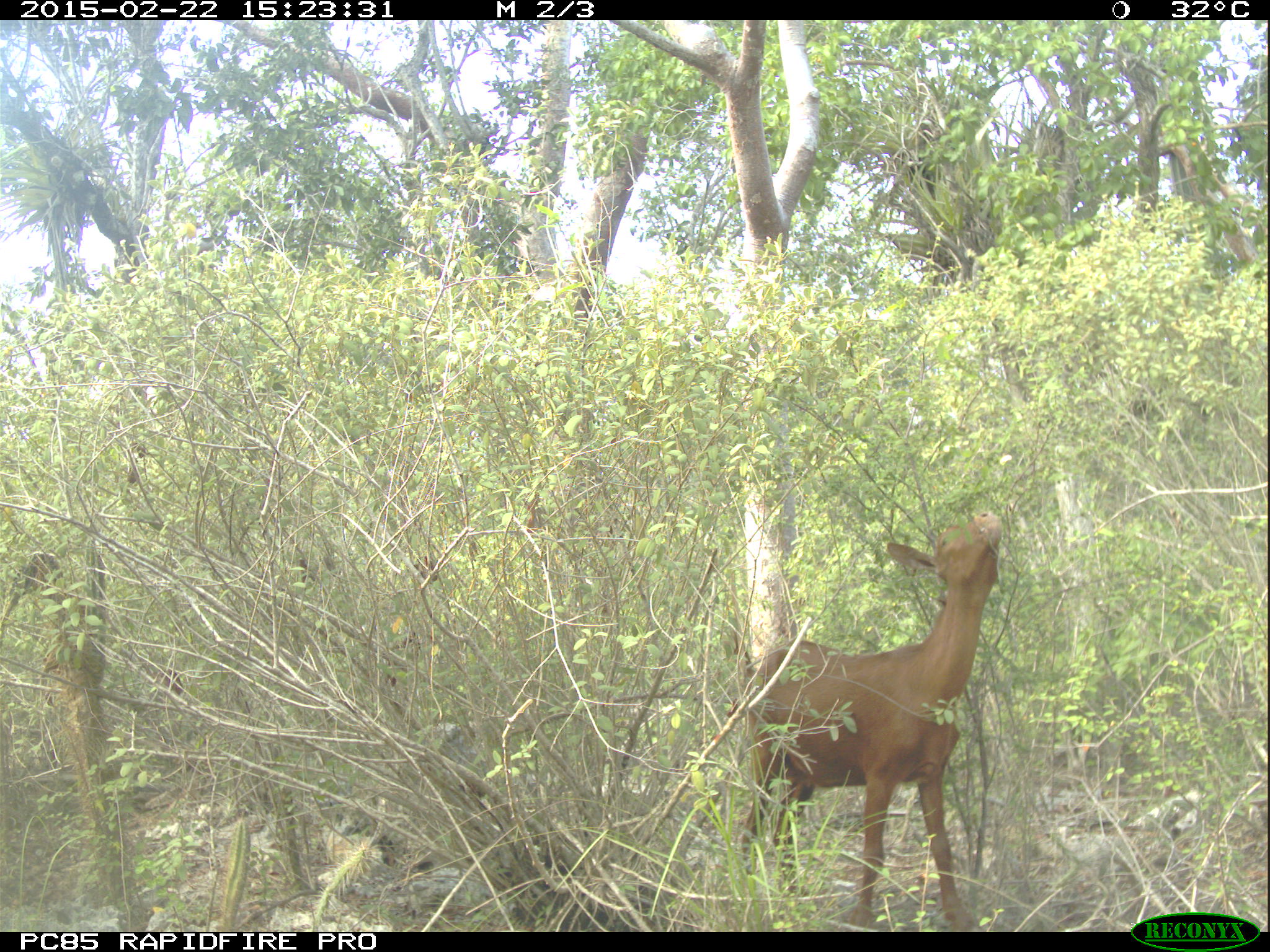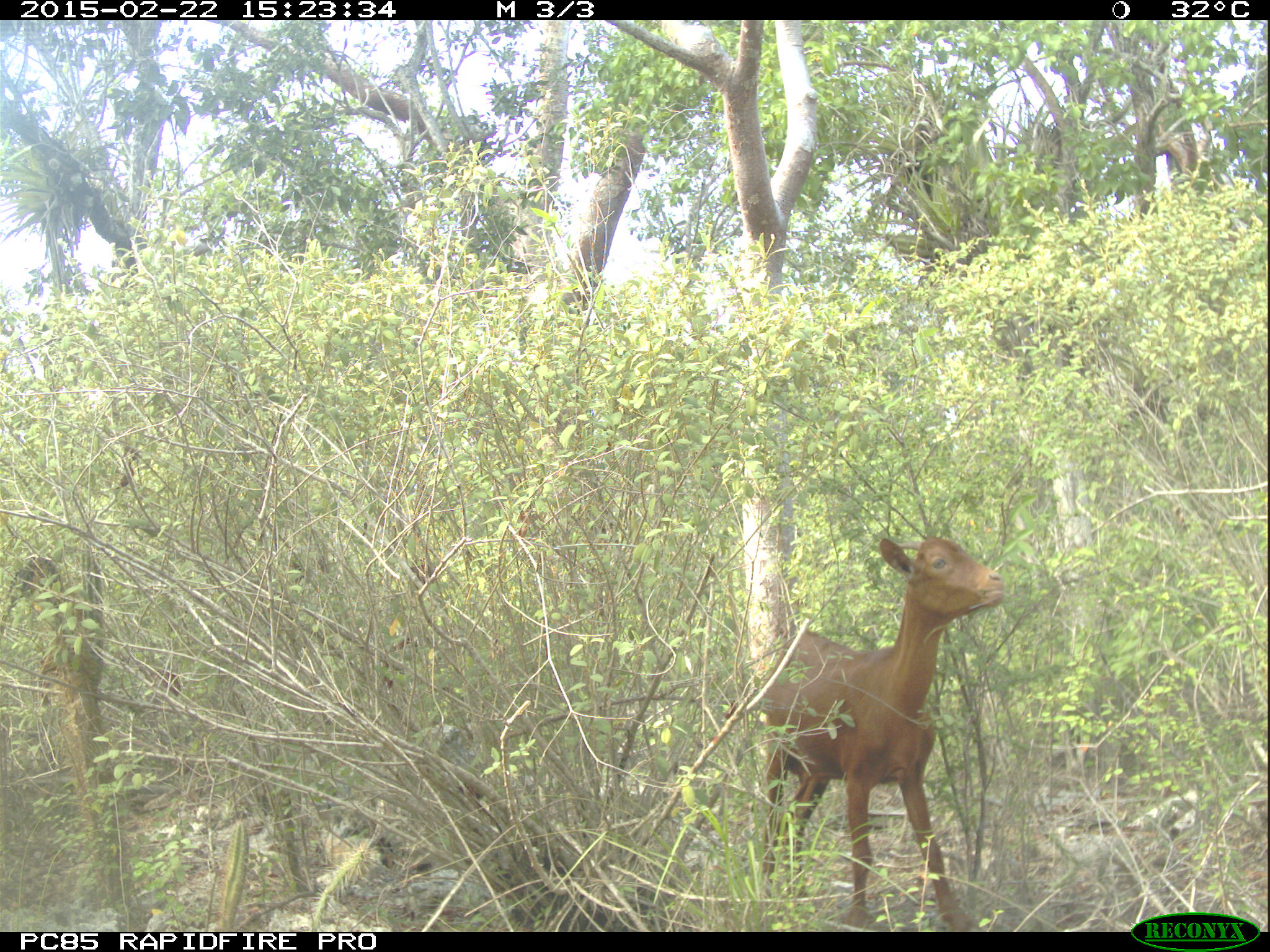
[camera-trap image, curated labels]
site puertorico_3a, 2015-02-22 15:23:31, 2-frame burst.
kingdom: Animalia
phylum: Chordata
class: Mammalia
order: Artiodactyla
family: Bovidae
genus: Capra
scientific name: Capra hircus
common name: goat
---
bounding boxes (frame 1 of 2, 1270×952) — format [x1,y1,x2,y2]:
goat: [726,501,1015,930]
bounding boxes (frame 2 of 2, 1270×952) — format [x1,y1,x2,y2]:
goat: [750,531,1004,928]